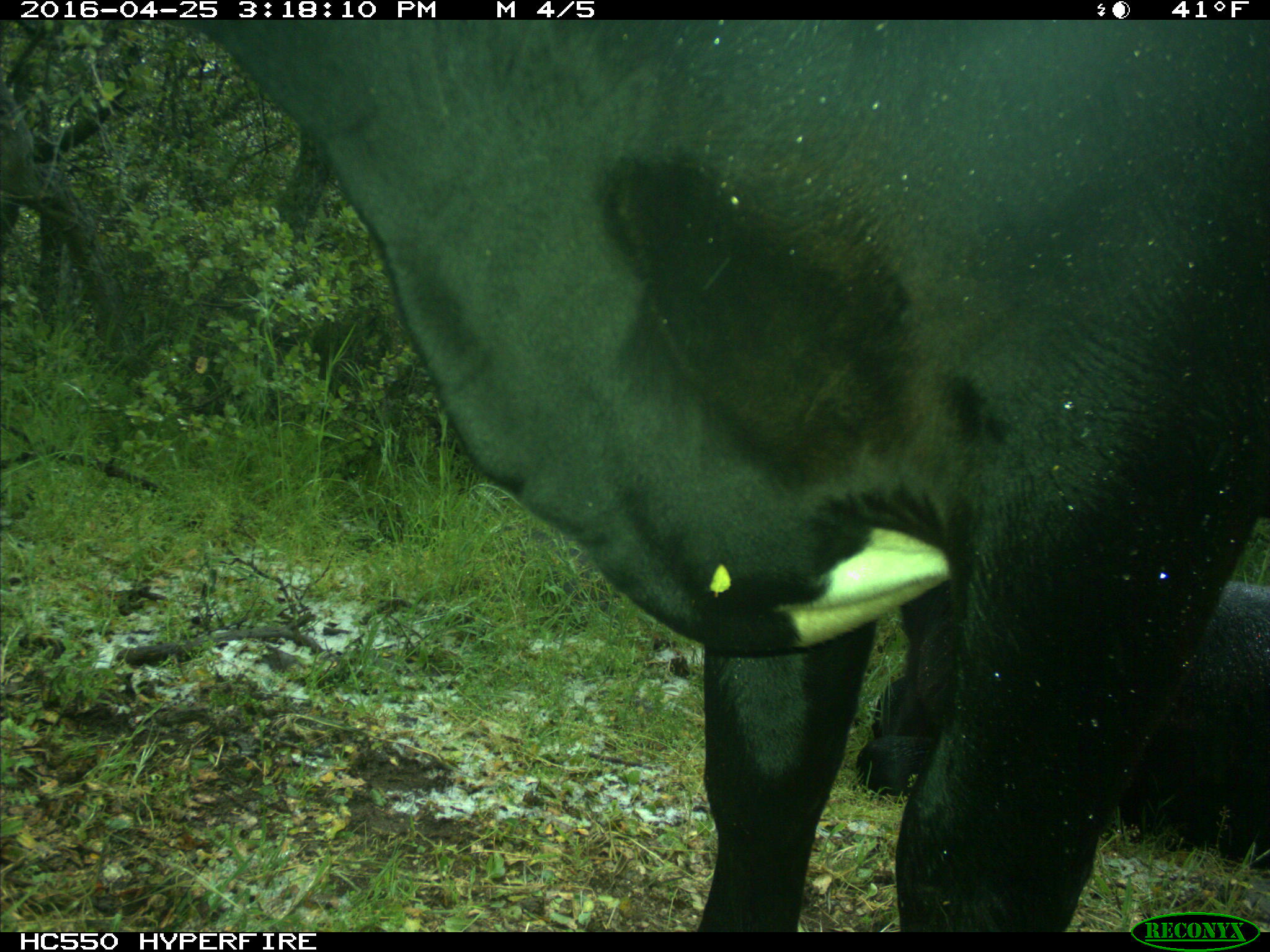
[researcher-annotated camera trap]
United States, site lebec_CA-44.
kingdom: Animalia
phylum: Chordata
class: Mammalia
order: Artiodactyla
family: Bovidae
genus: Bos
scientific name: Bos taurus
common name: domestic cow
Bos taurus (domestic cow).